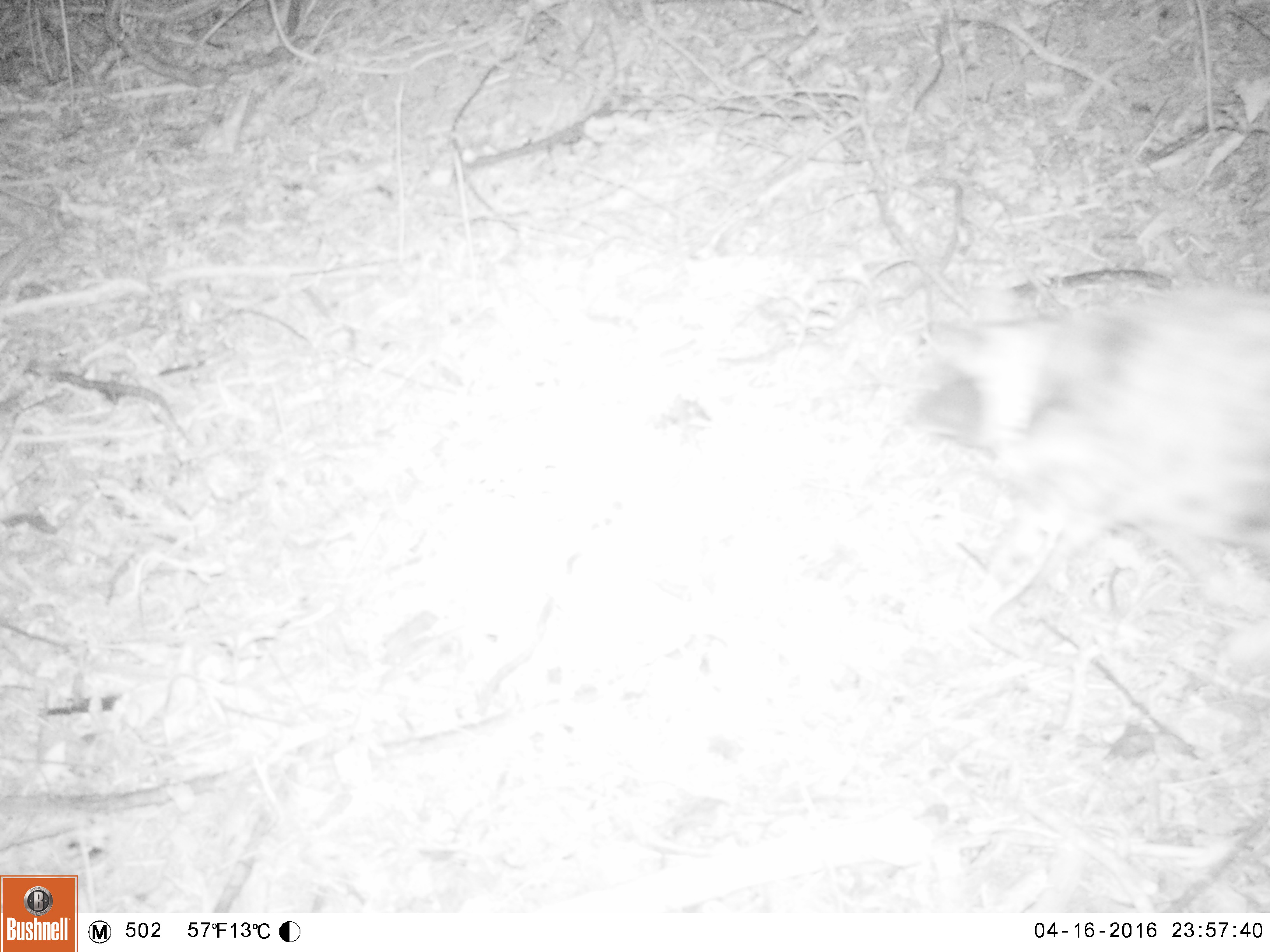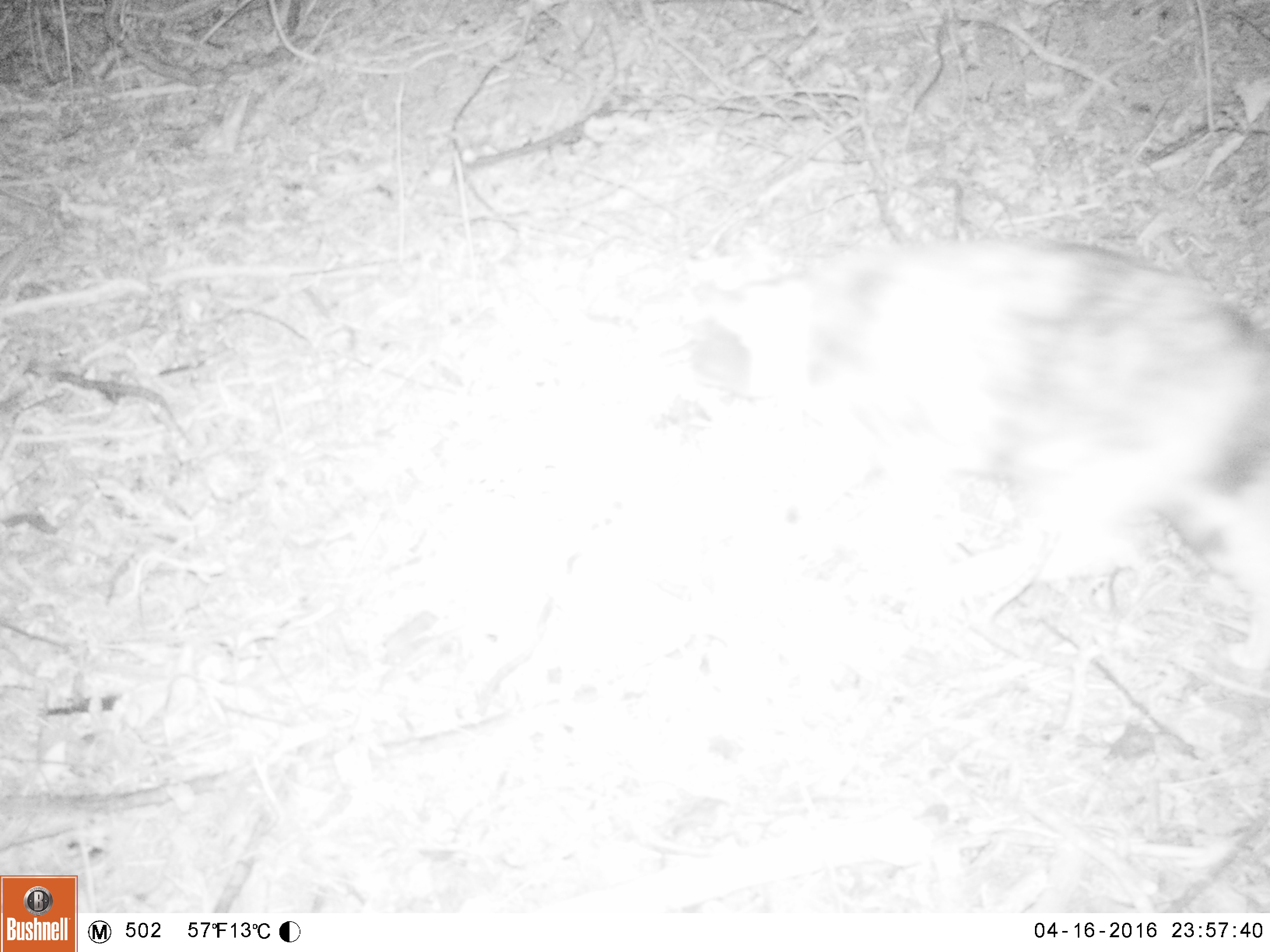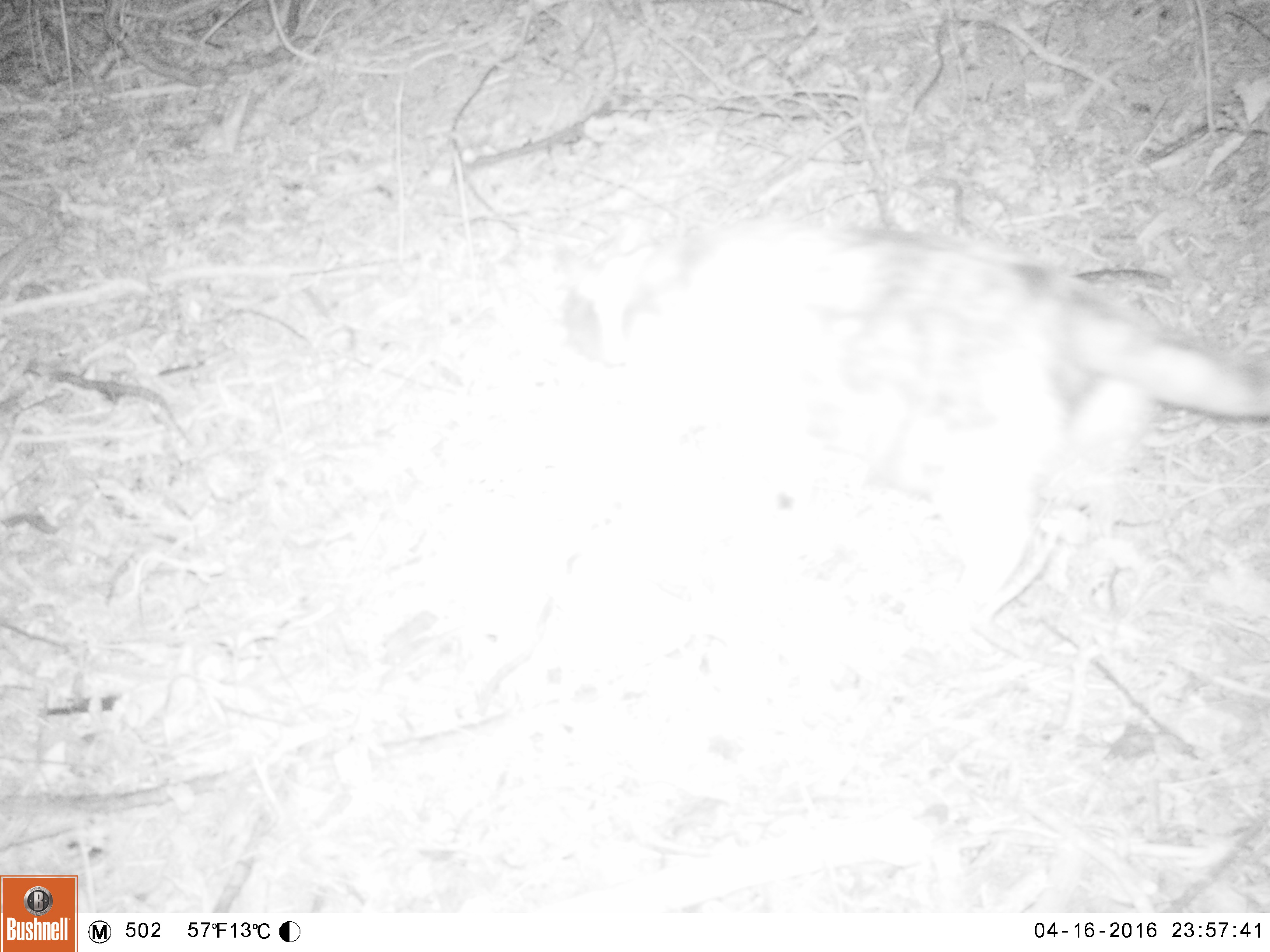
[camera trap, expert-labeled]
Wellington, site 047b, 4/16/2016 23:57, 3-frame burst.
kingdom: Animalia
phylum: Chordata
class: Mammalia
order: Carnivora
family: Felidae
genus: Felis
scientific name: Felis catus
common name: cat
Cat (Felis catus).